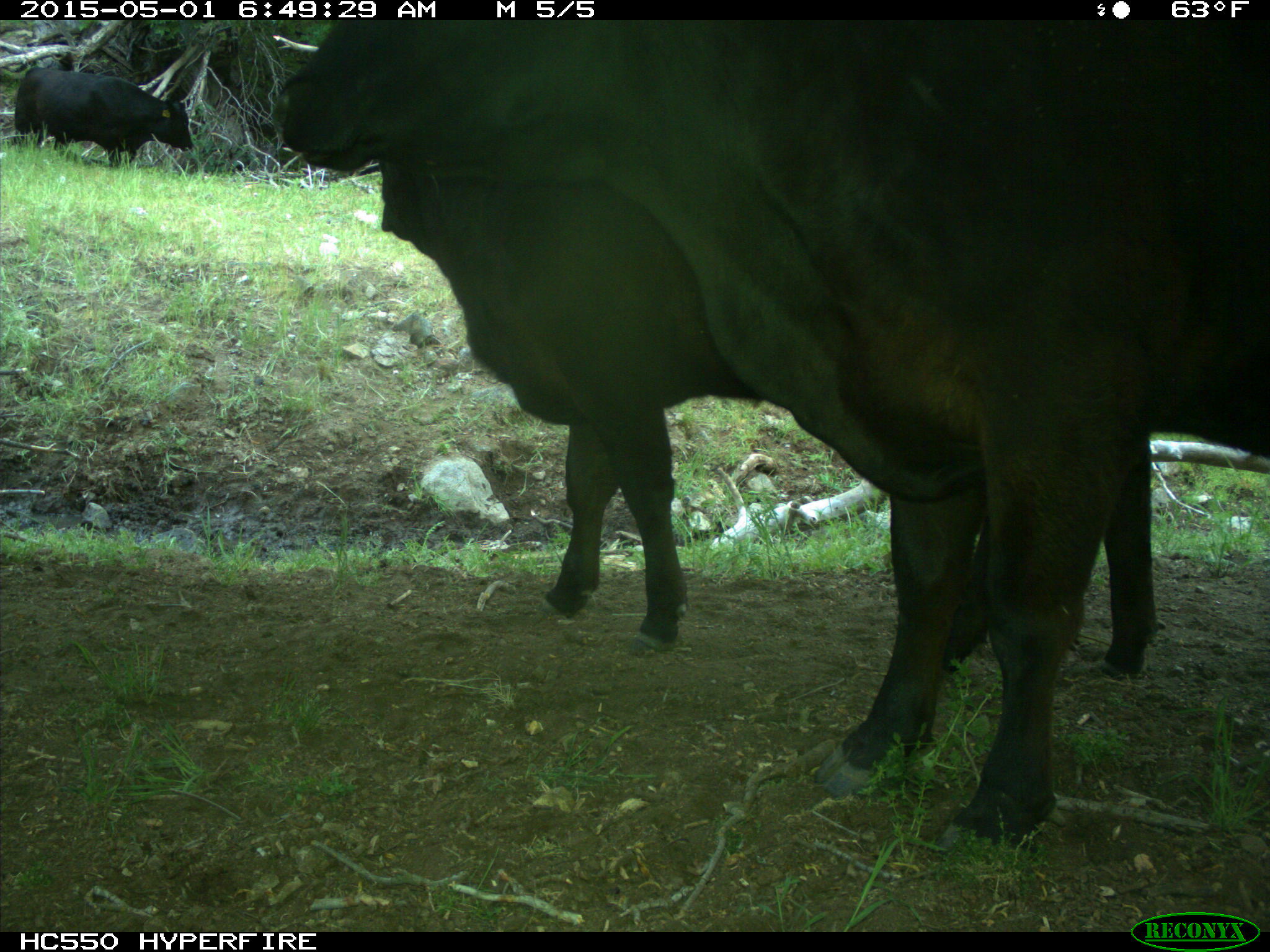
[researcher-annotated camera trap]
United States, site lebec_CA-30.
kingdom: Animalia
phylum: Chordata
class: Mammalia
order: Artiodactyla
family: Bovidae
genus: Bos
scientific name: Bos taurus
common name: domestic cow